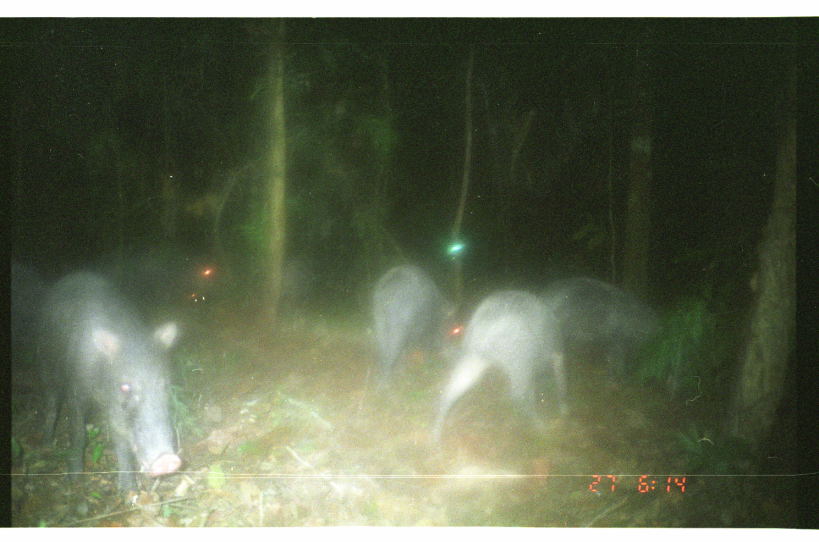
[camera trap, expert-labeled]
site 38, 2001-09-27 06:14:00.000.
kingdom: Animalia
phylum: Chordata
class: Mammalia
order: Artiodactyla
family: Tayassuidae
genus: Tayassu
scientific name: Tayassu pecari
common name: white-lipped peccary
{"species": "Tayassu pecari (white-lipped peccary)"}